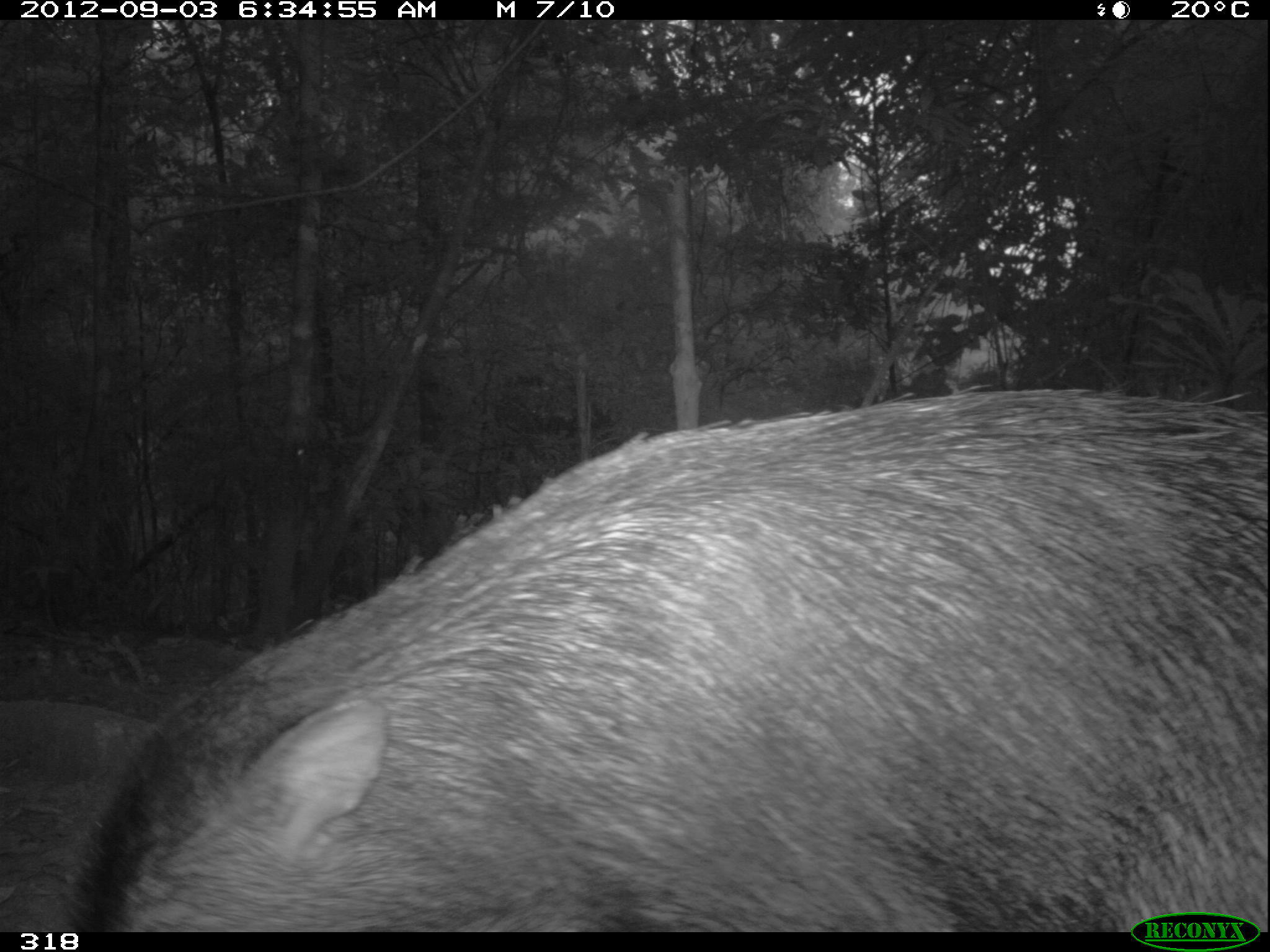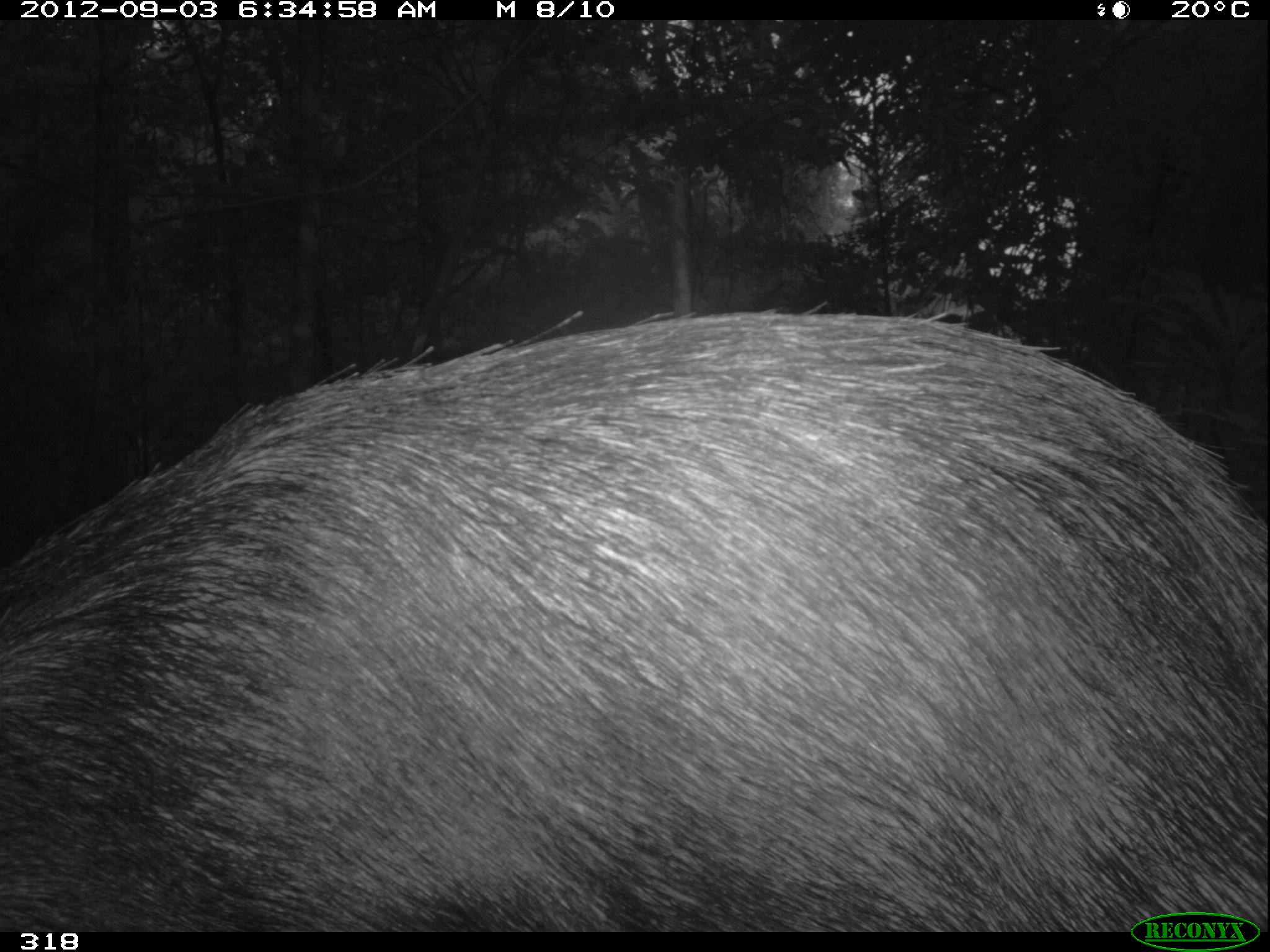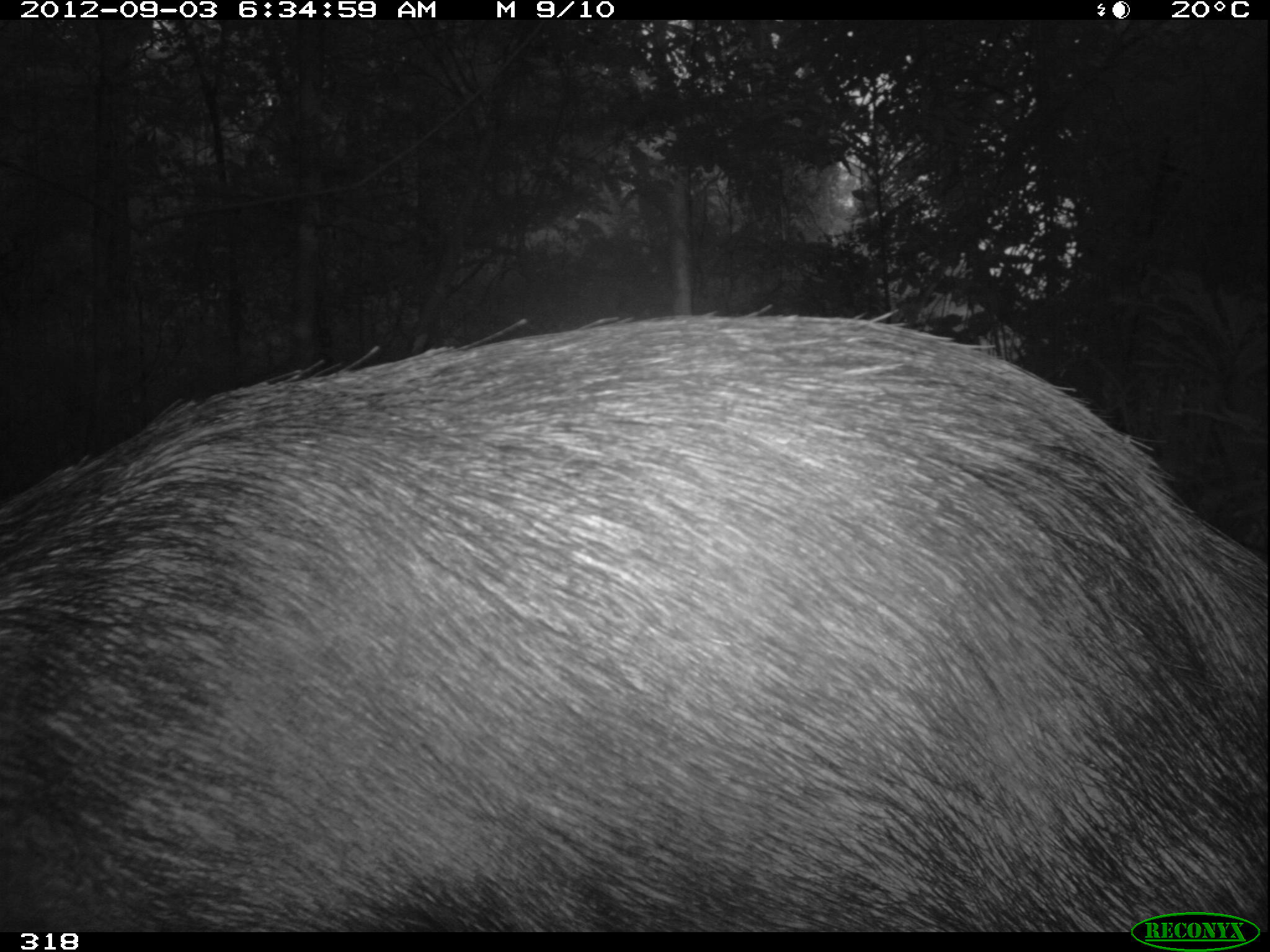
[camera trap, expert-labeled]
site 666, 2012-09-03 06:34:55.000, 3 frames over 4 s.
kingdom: Animalia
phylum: Chordata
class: Mammalia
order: Artiodactyla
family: Tayassuidae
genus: Tayassu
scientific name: Tayassu pecari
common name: white-lipped peccary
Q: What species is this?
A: Tayassu pecari (white-lipped peccary).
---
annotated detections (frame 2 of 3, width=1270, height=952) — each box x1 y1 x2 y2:
tayassu pecari: 0 301 1268 930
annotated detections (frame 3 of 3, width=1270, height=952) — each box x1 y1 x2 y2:
tayassu pecari: 0 310 1266 931